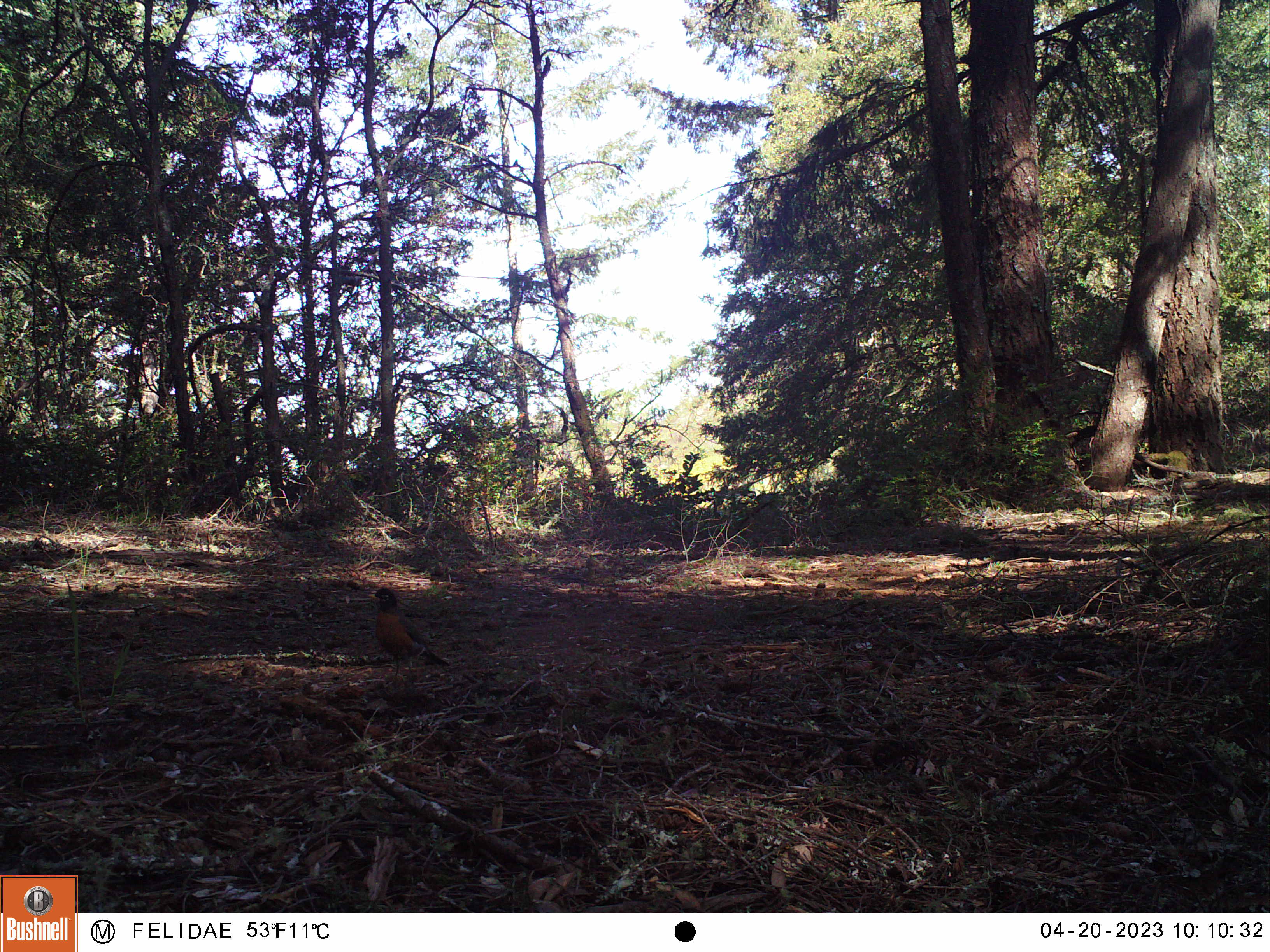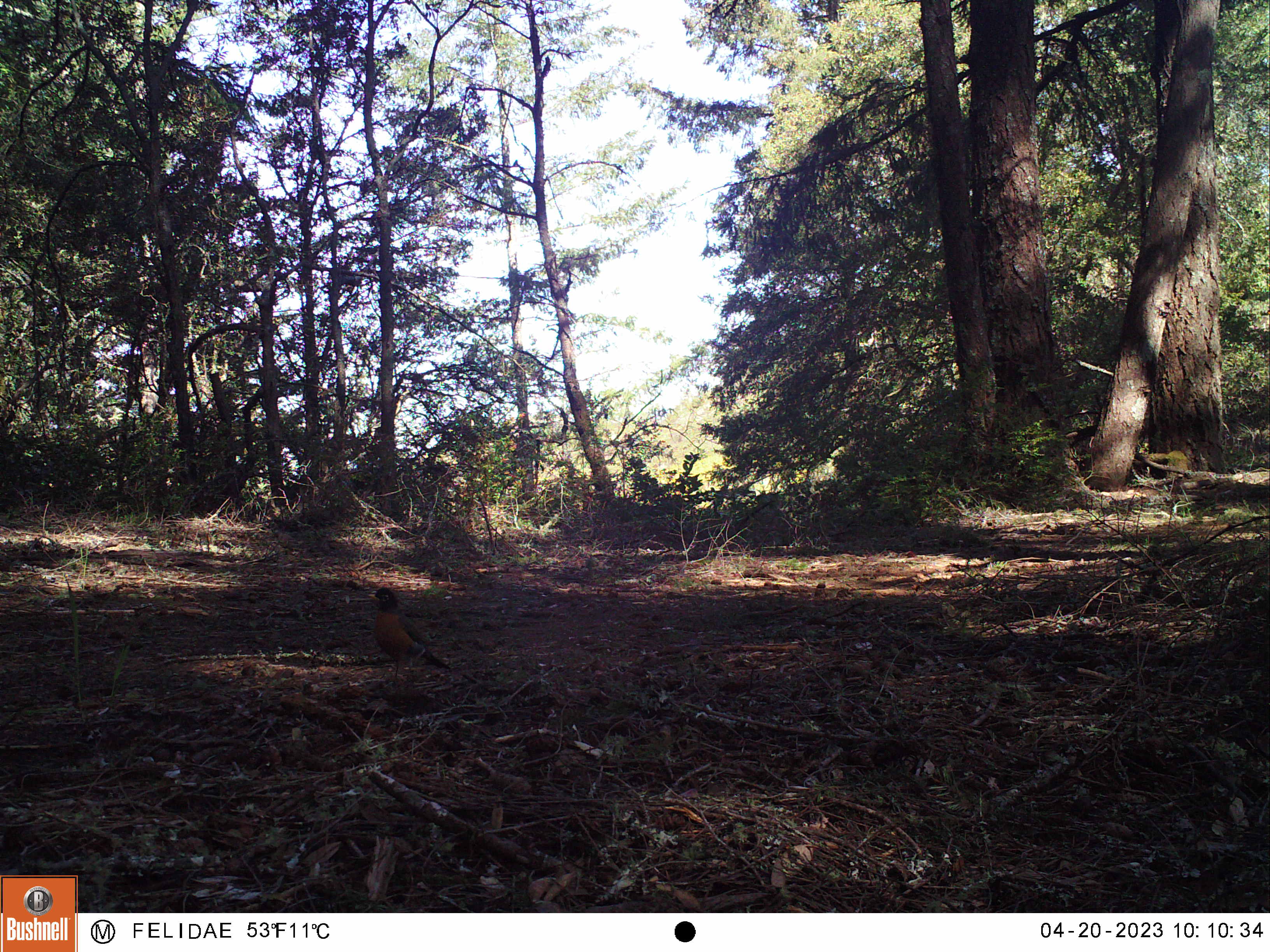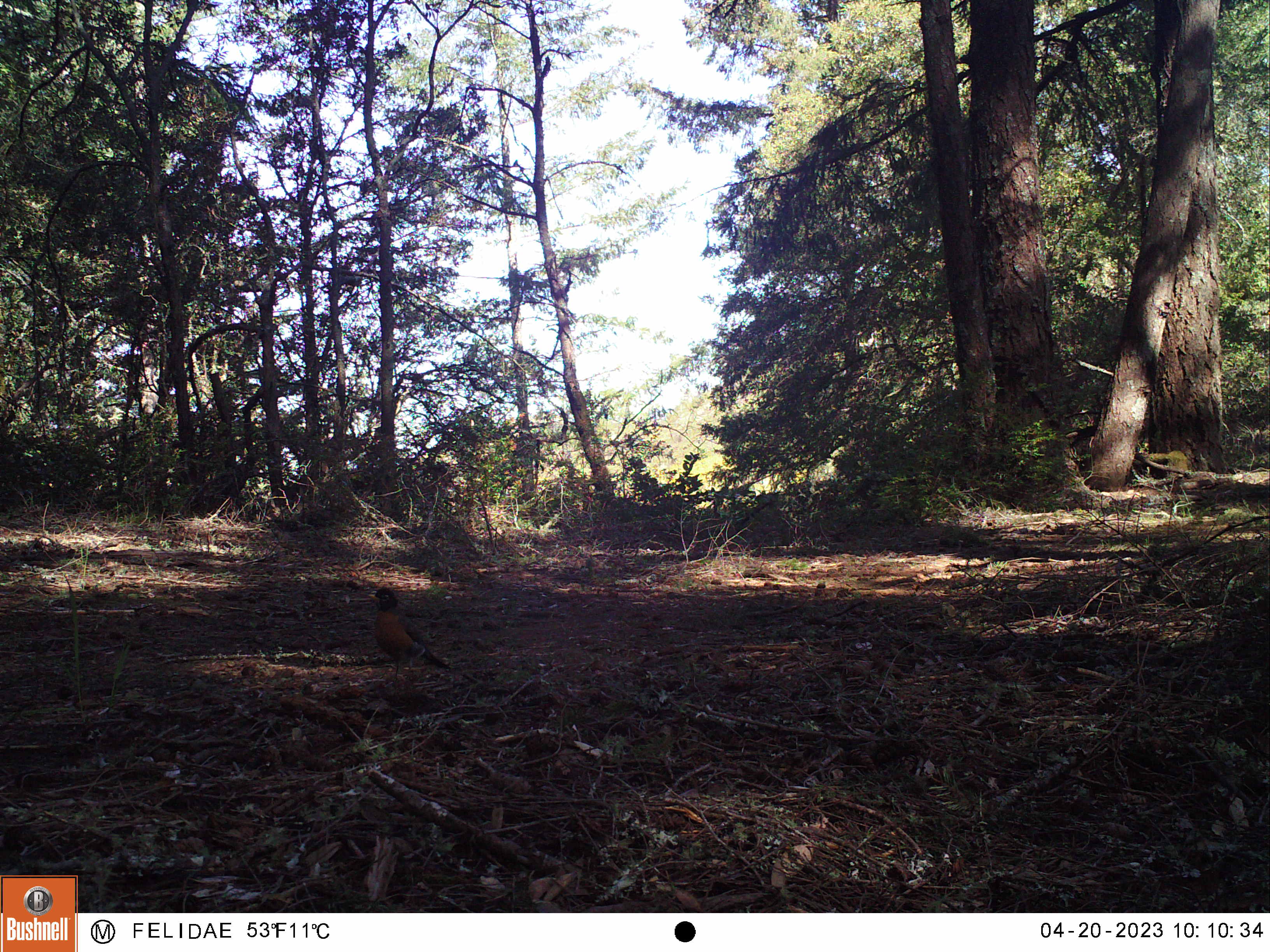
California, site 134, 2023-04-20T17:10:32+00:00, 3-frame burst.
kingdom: Animalia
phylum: Chordata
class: Aves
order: Passeriformes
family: Turdidae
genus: Turdus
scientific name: Turdus migratorius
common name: american robin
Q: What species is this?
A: American robin (Turdus migratorius).